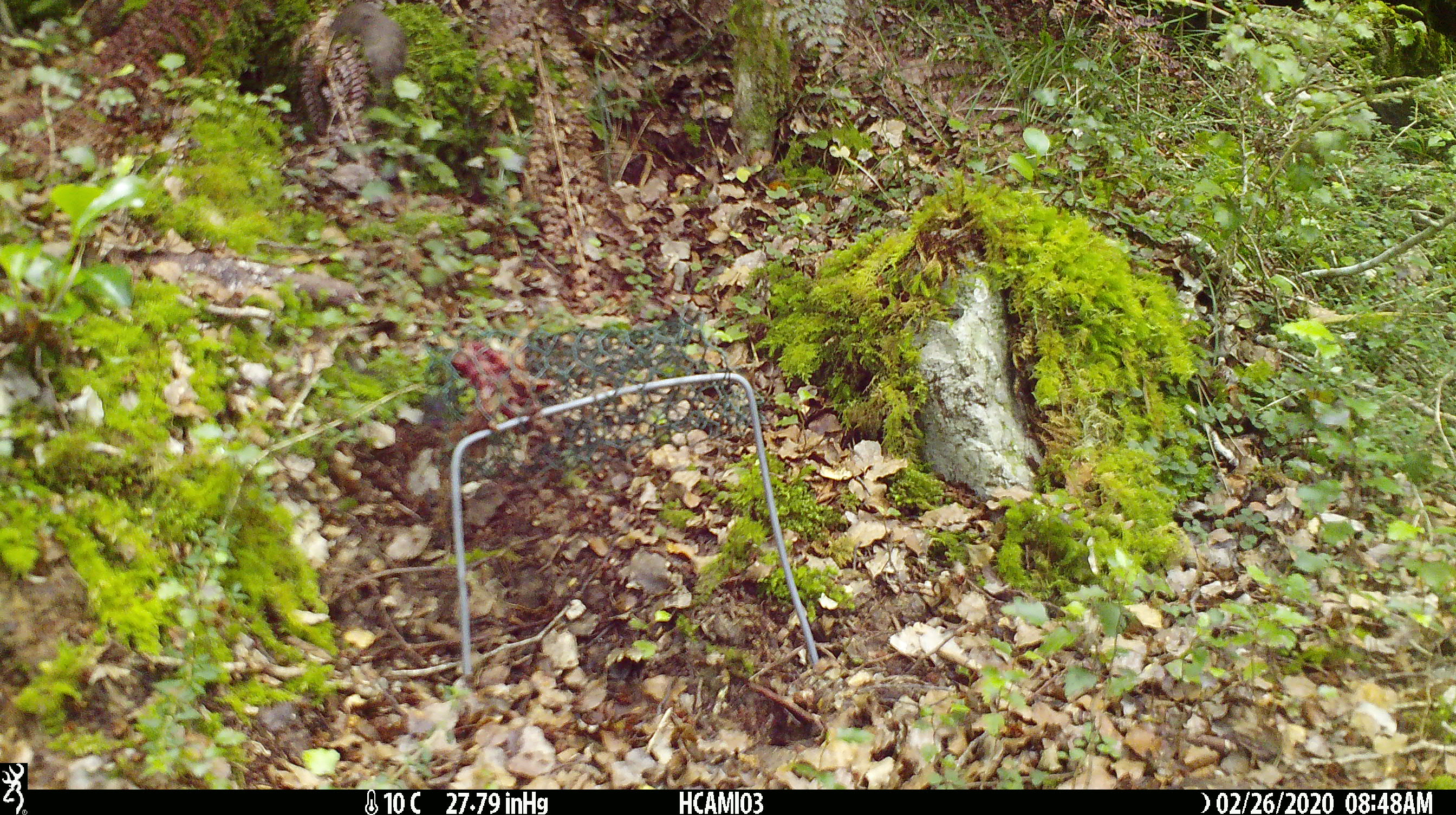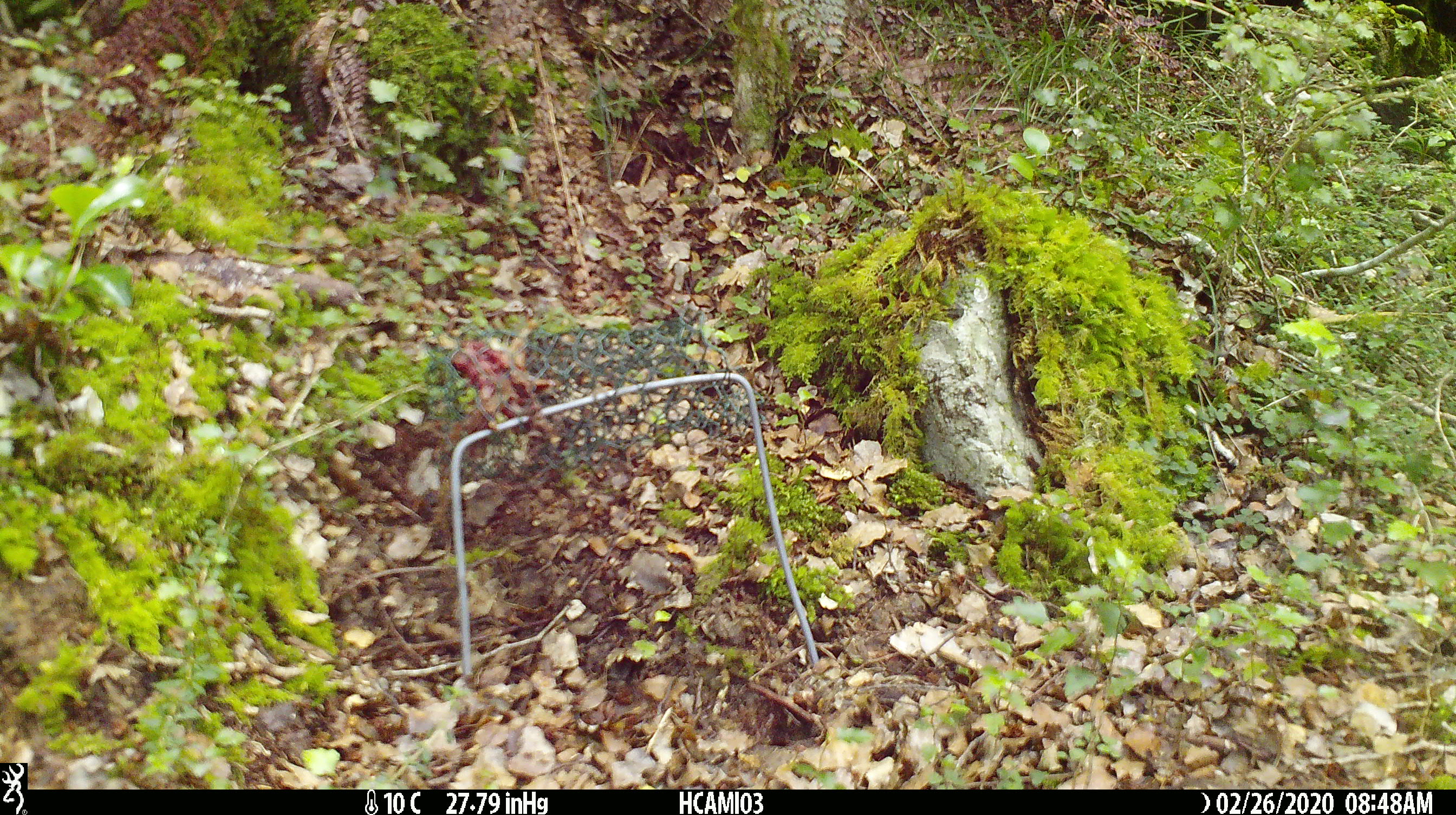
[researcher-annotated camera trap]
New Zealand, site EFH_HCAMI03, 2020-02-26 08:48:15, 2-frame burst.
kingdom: Animalia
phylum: Chordata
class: Mammalia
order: Rodentia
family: Muridae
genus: Mus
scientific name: Mus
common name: mouse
Mouse (Mus).